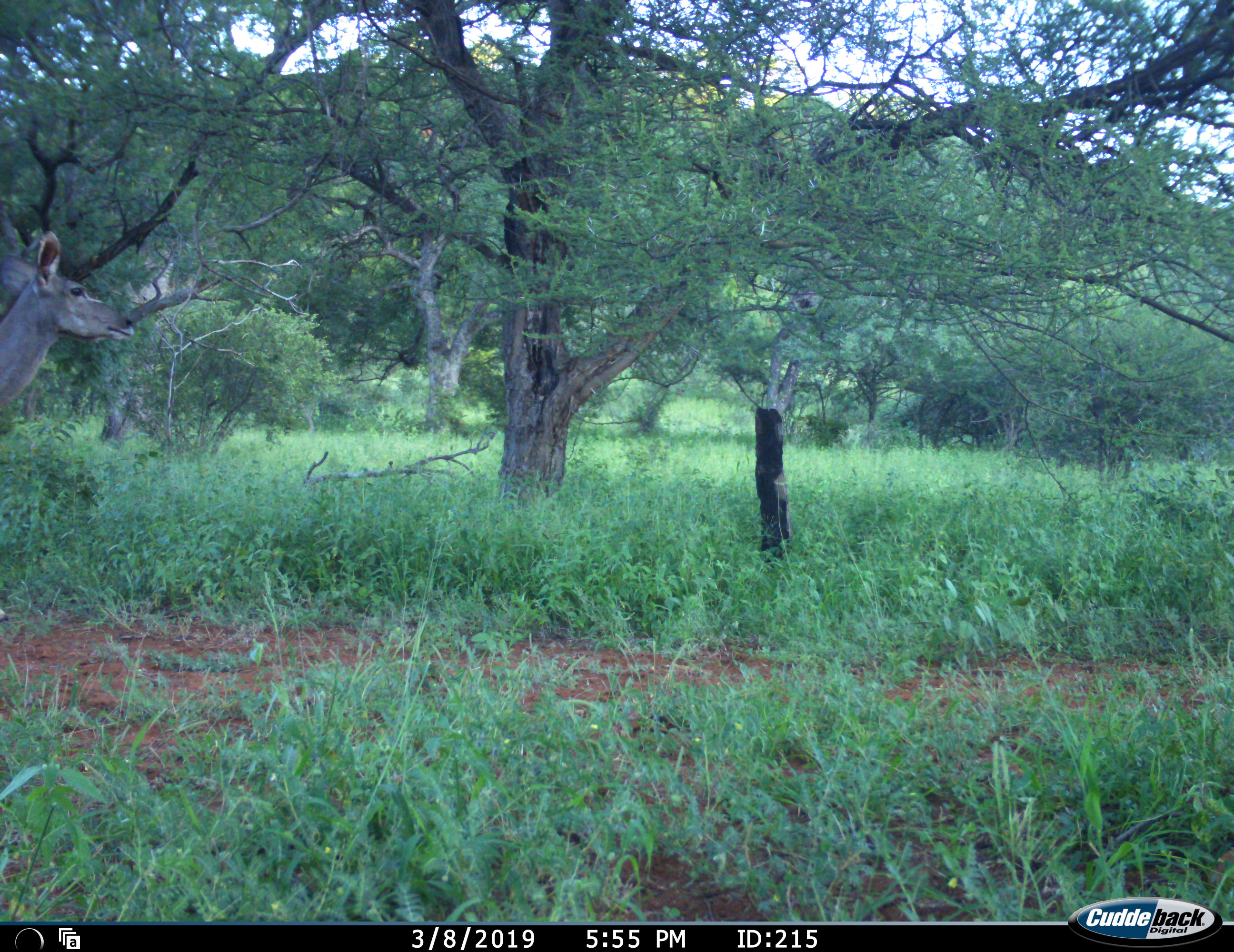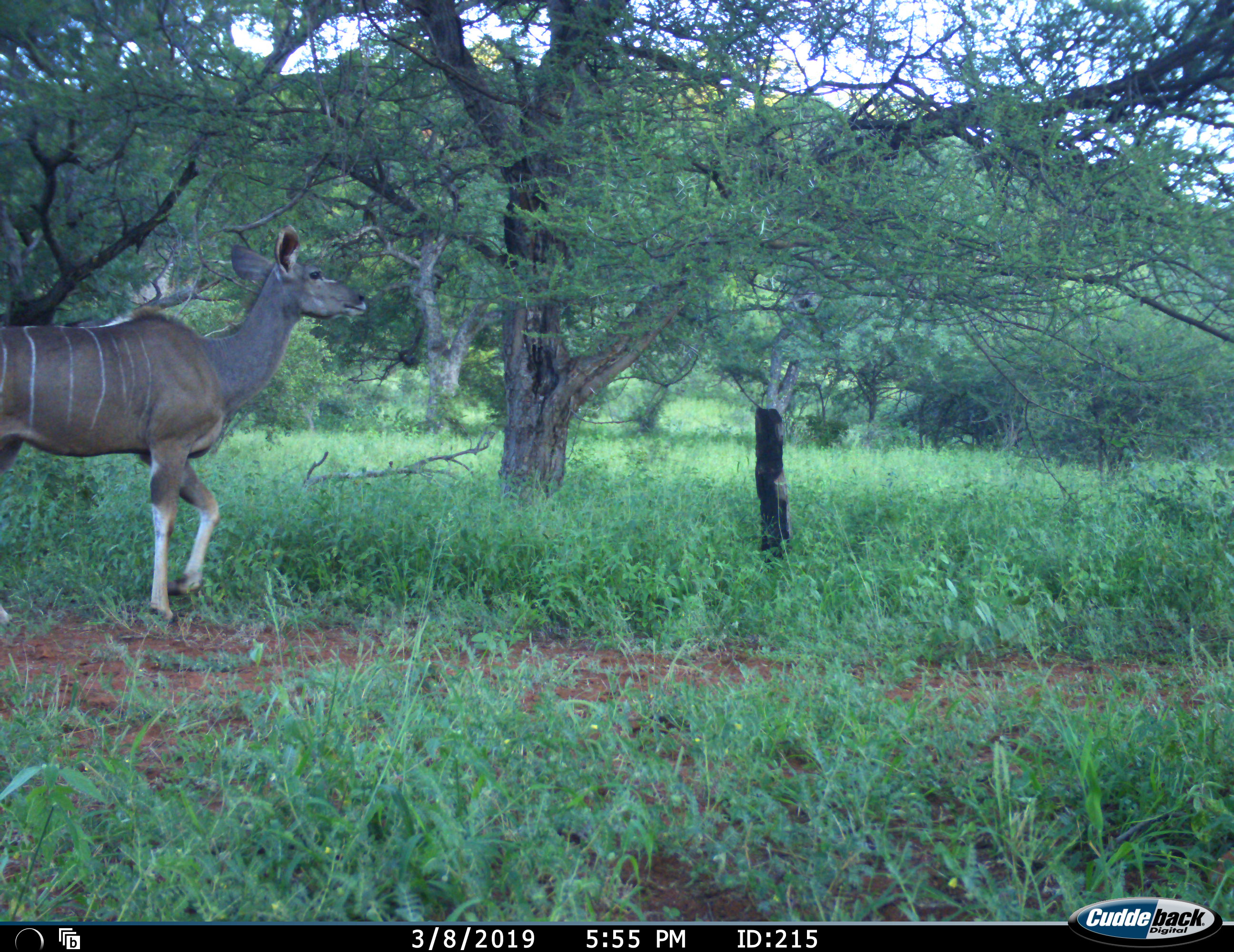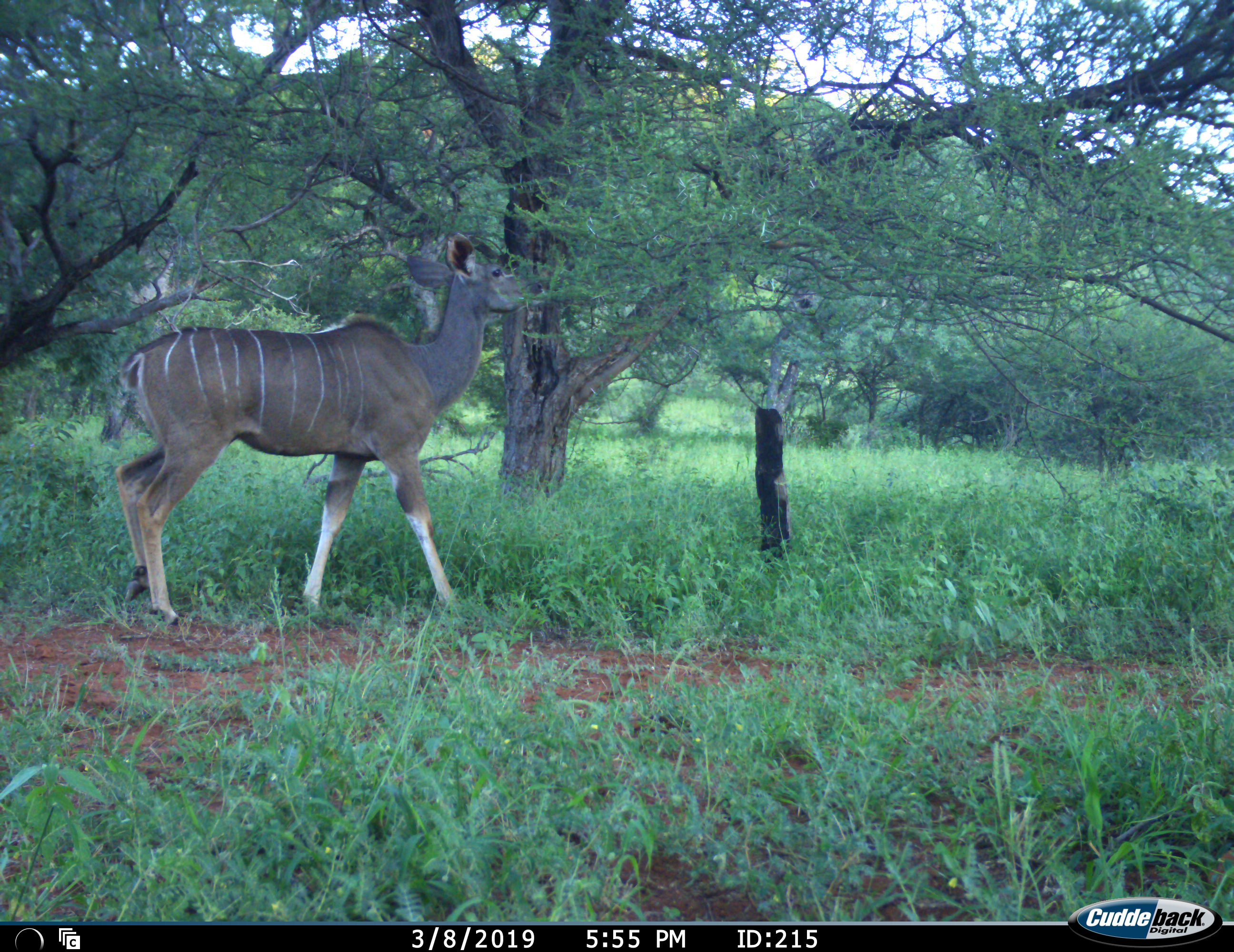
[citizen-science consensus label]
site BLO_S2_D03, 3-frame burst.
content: unidentified animal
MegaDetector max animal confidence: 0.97